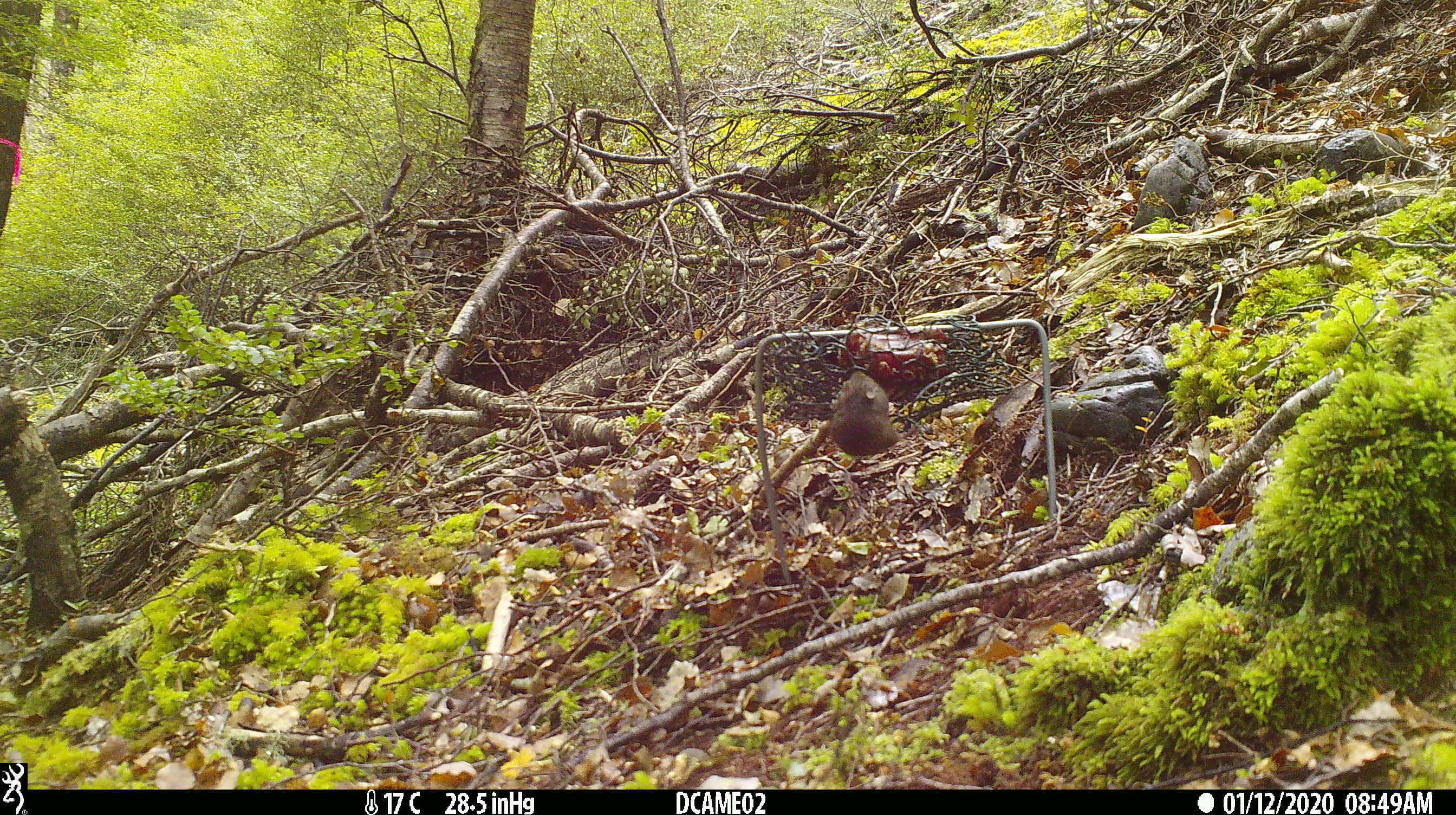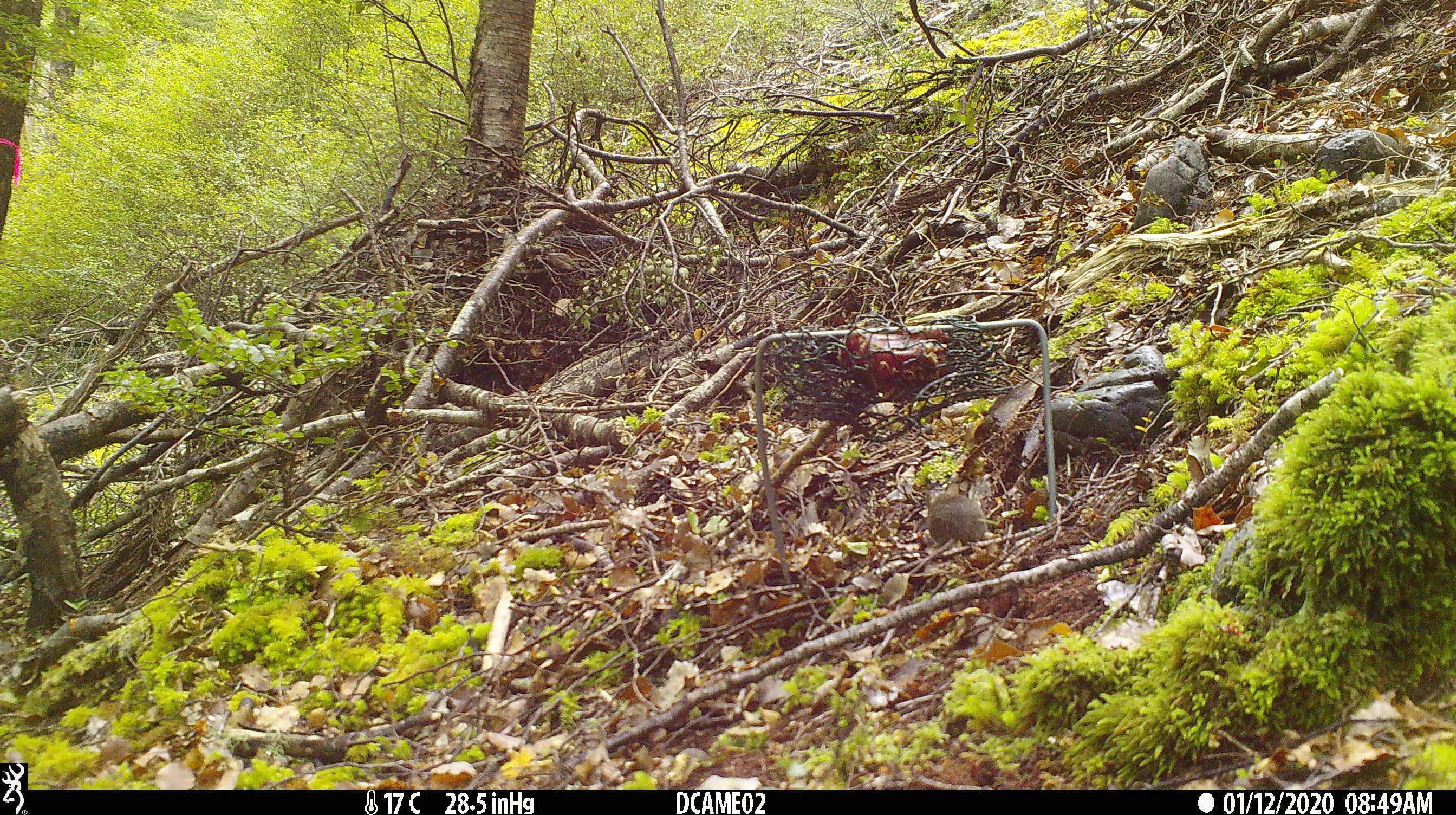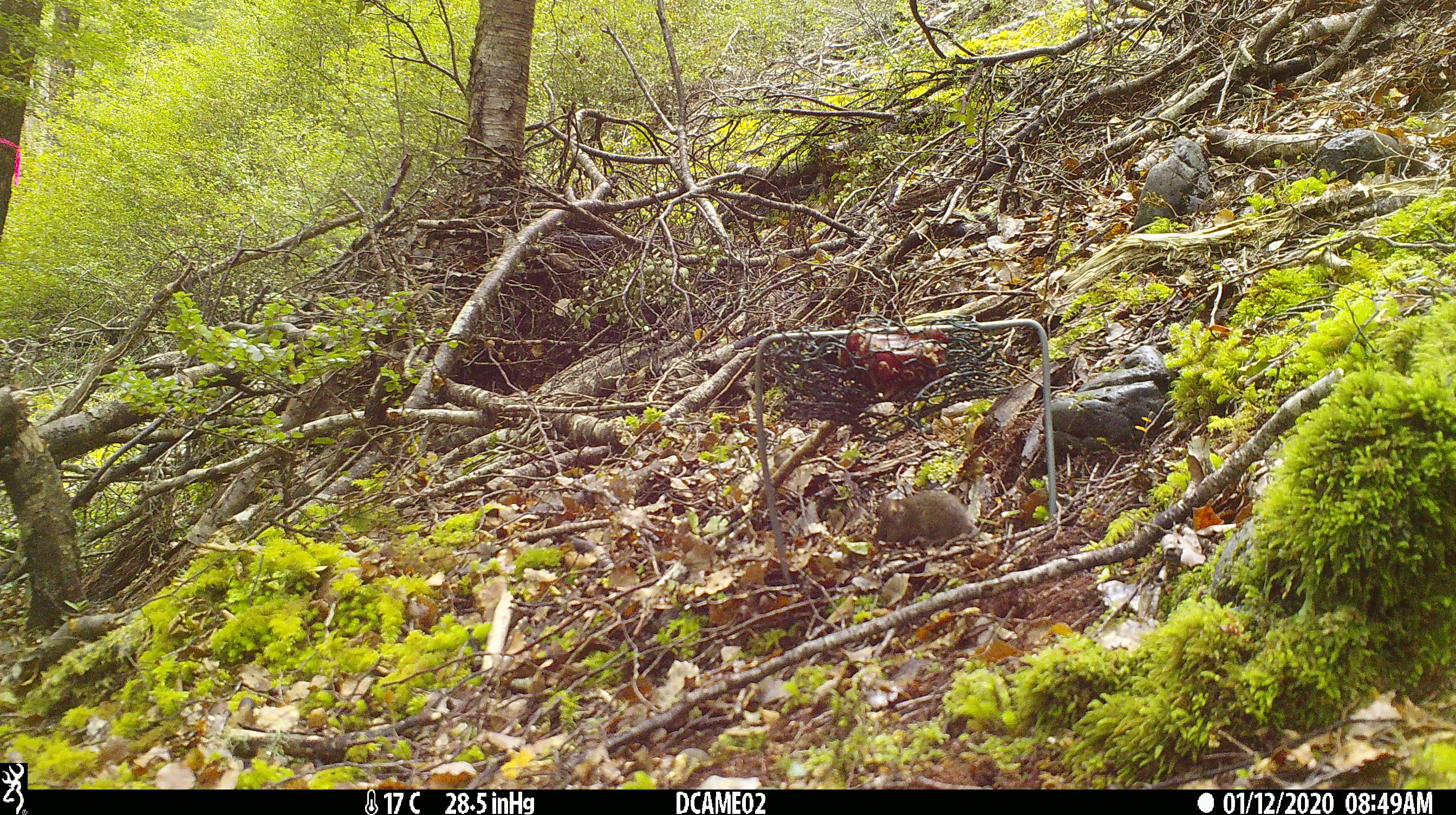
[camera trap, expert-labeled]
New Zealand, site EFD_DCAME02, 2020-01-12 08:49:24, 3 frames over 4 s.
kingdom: Animalia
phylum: Chordata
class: Mammalia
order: Rodentia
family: Muridae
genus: Mus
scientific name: Mus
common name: mouse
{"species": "mouse (Mus)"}